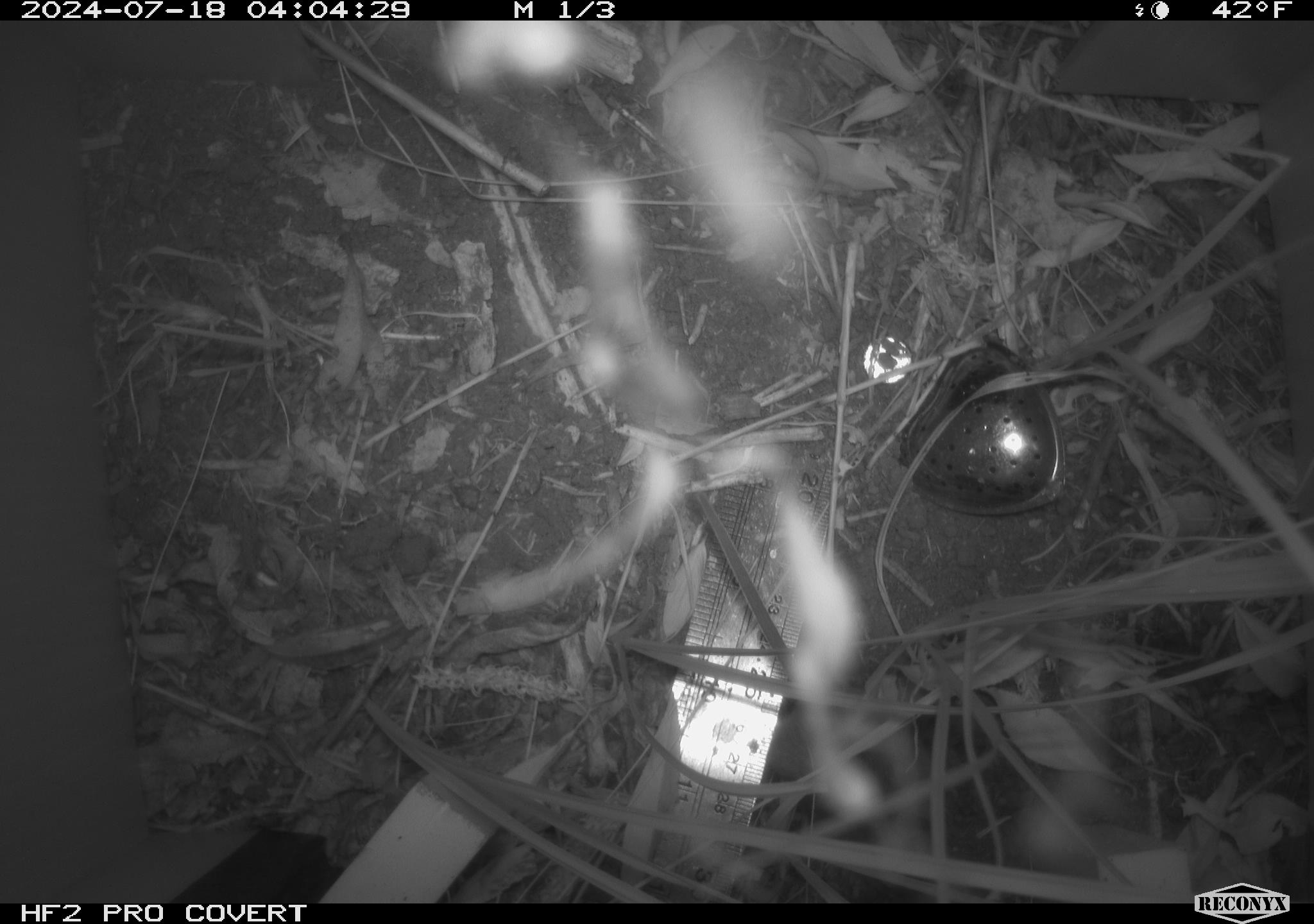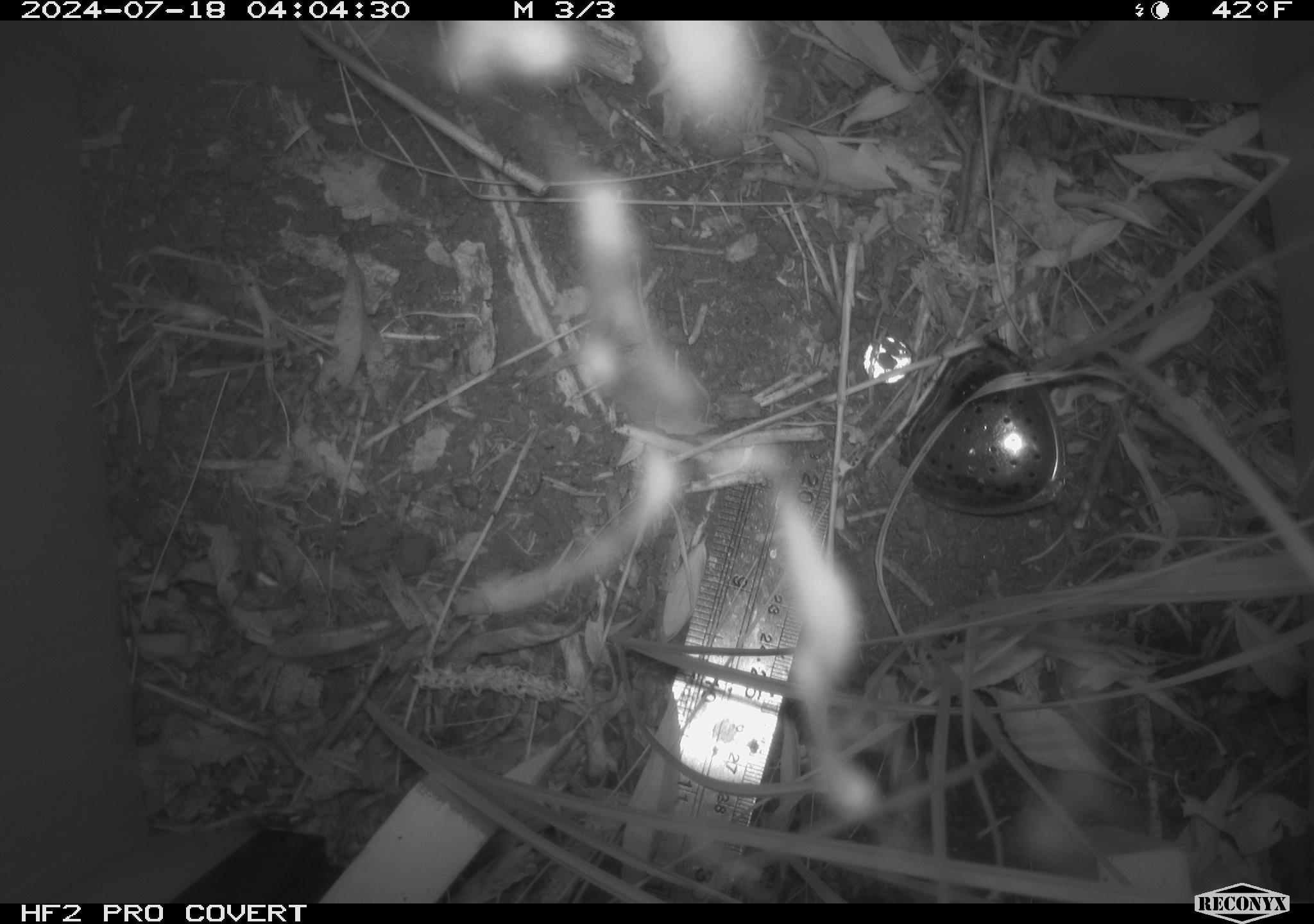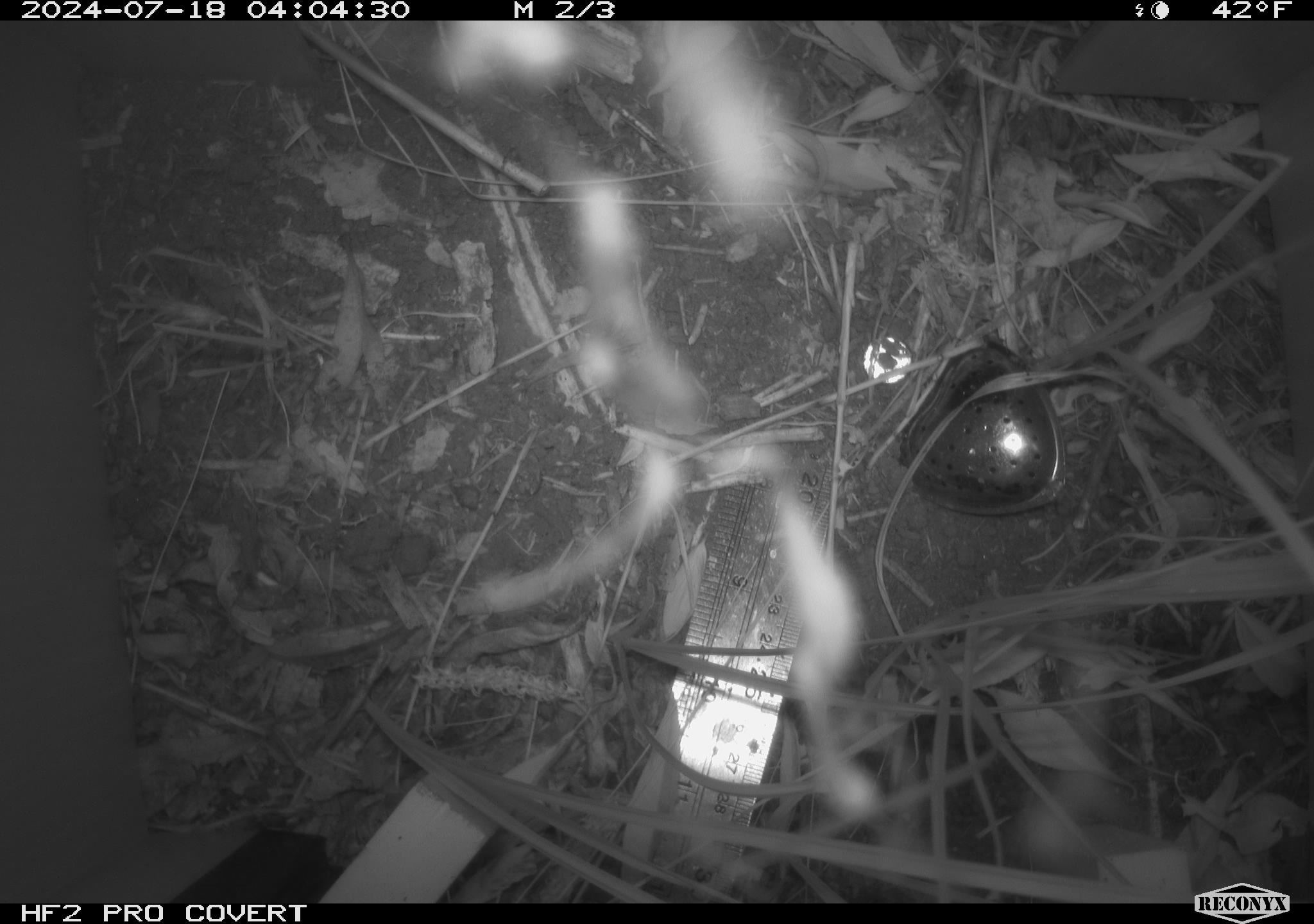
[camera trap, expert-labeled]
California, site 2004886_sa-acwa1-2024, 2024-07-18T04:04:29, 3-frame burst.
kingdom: Animalia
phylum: Chordata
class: Mammalia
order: Rodentia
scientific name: Rodentia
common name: mouse species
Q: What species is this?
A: Mouse species (Rodentia).